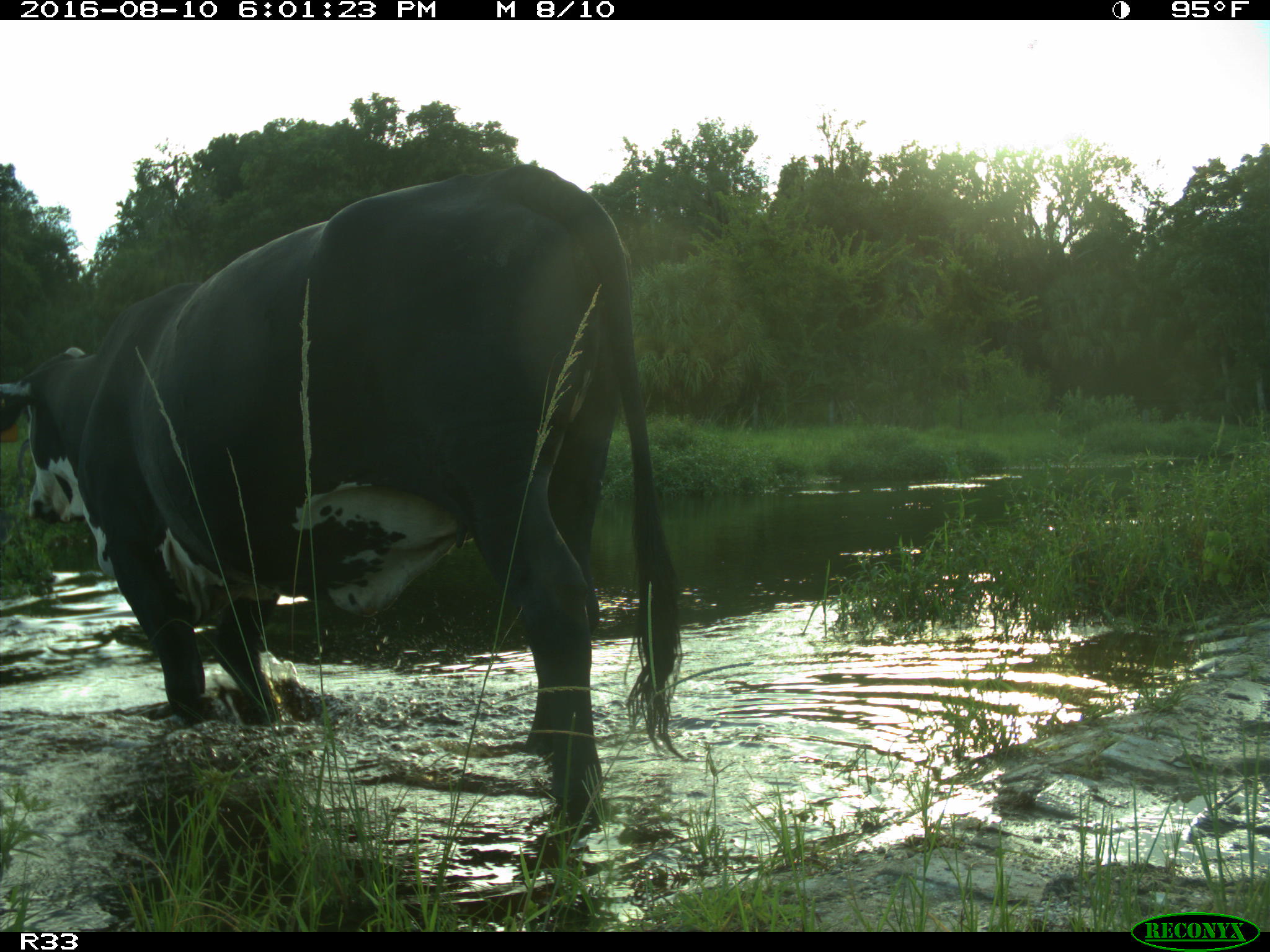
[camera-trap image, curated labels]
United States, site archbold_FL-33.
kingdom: Animalia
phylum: Chordata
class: Mammalia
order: Artiodactyla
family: Bovidae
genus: Bos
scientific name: Bos taurus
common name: domestic cow